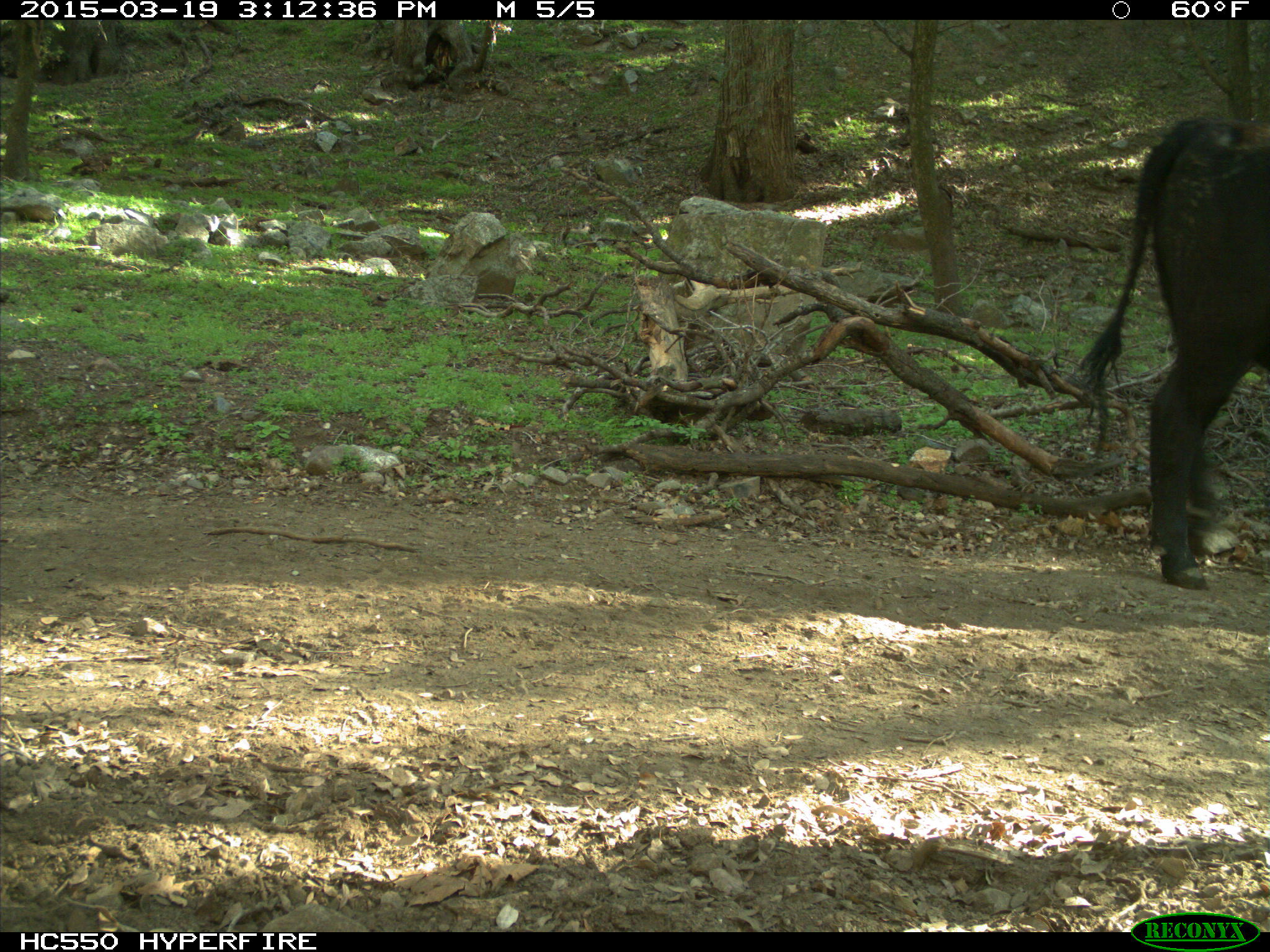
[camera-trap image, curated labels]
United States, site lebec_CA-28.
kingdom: Animalia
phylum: Chordata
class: Mammalia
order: Artiodactyla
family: Bovidae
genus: Bos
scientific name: Bos taurus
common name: domestic cow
Bos taurus (domestic cow).